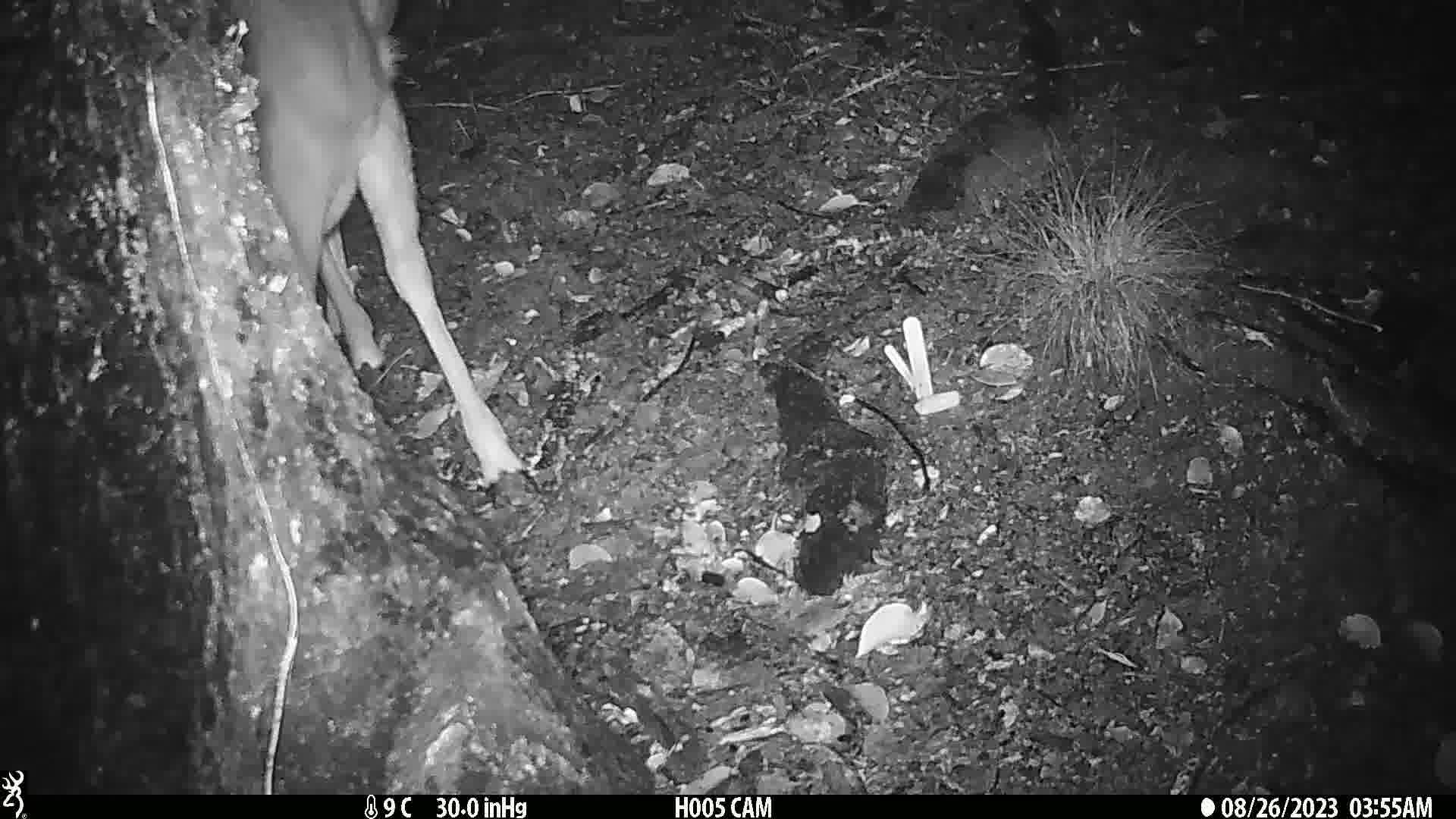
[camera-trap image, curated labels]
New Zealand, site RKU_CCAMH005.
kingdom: Animalia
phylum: Chordata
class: Mammalia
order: Artiodactyla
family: Cervidae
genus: Odocoileus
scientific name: Odocoileus virginianus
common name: white-tailed deer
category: white tailed deer